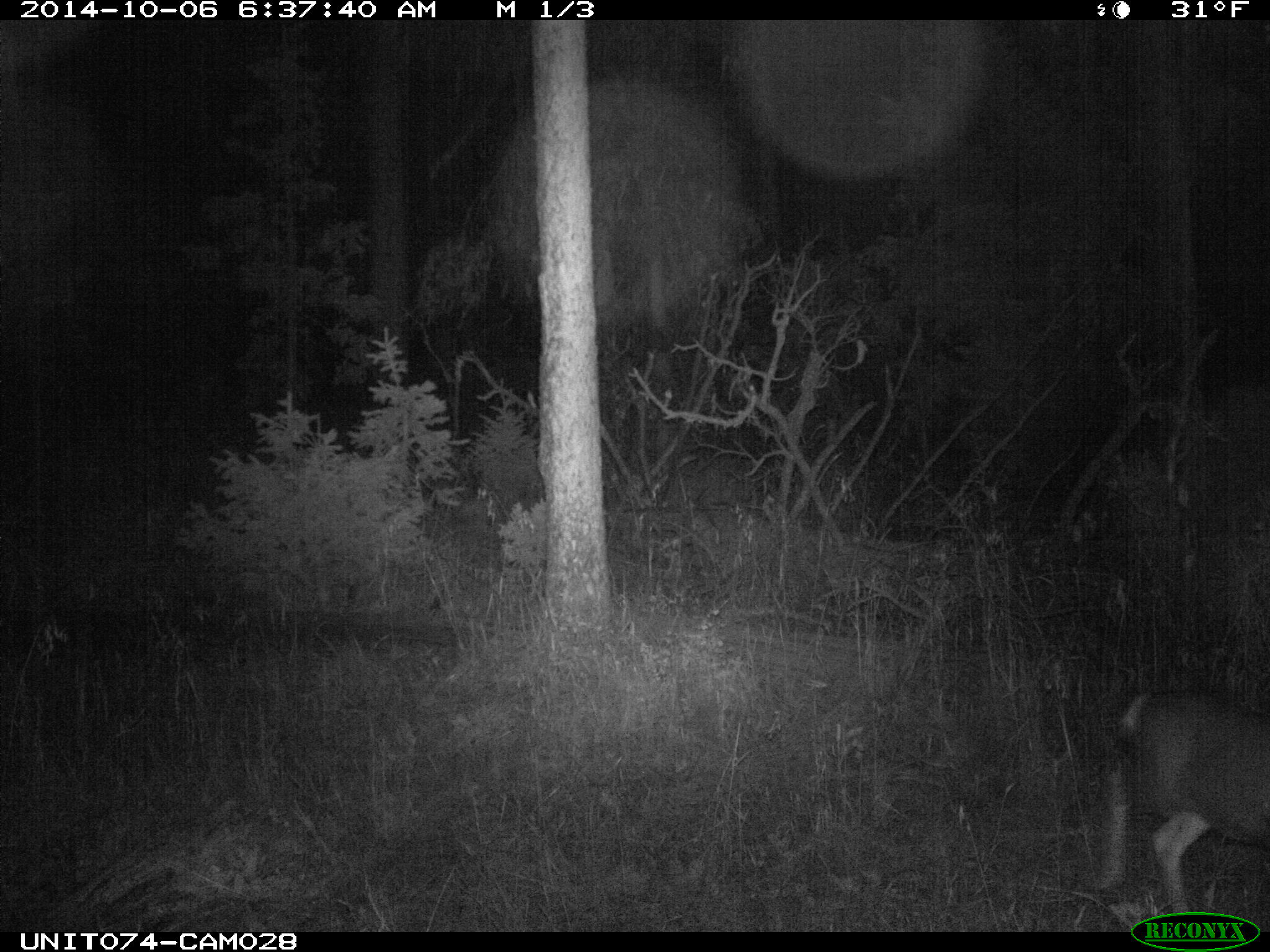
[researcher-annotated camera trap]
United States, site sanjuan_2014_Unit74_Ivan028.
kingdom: Animalia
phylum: Chordata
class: Mammalia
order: Artiodactyla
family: Cervidae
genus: Odocoileus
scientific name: Odocoileus hemionus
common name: mule deer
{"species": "Odocoileus hemionus (mule deer)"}